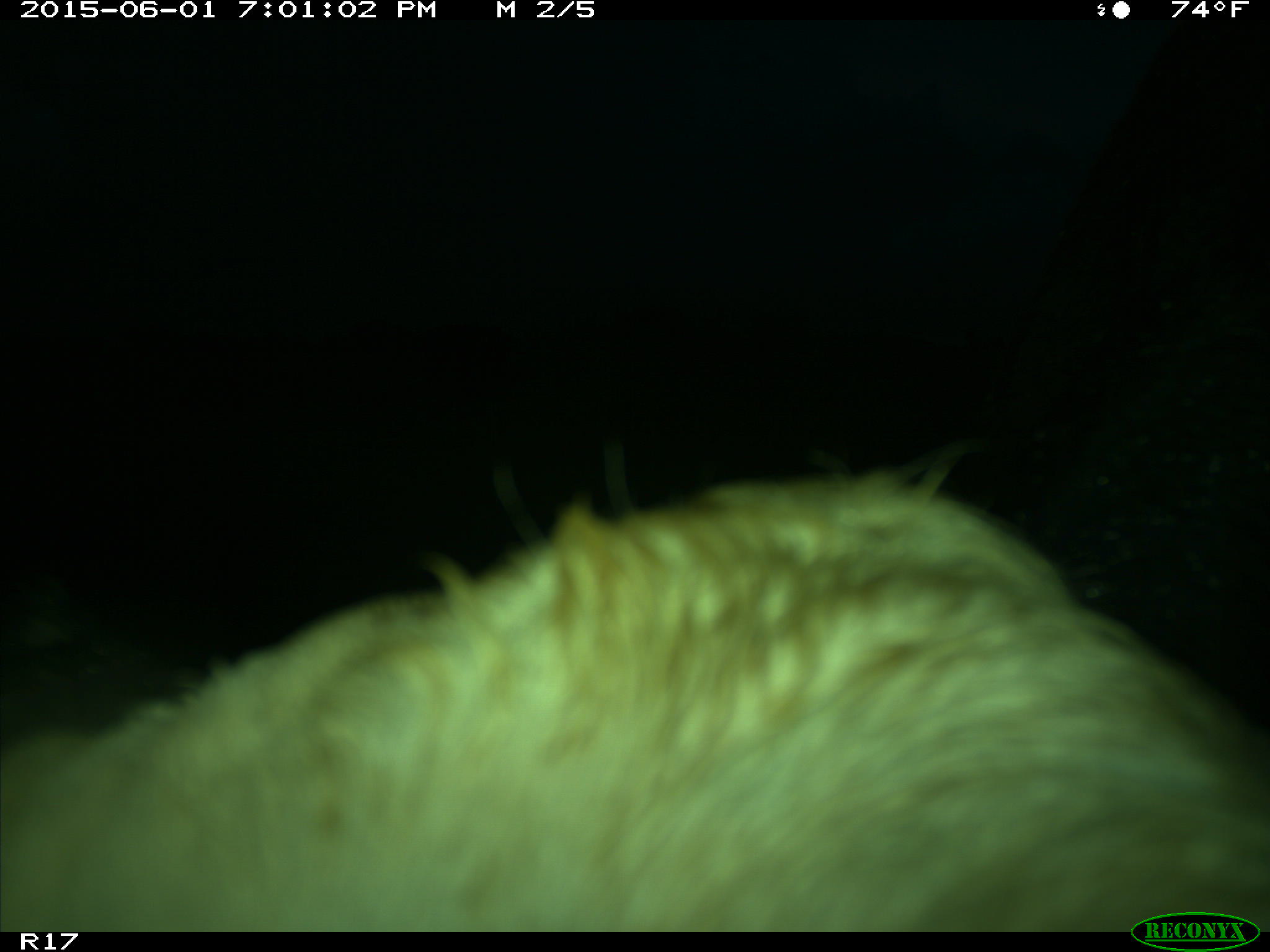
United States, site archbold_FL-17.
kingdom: Animalia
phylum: Chordata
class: Mammalia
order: Artiodactyla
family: Bovidae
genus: Bos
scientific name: Bos taurus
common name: domestic cow